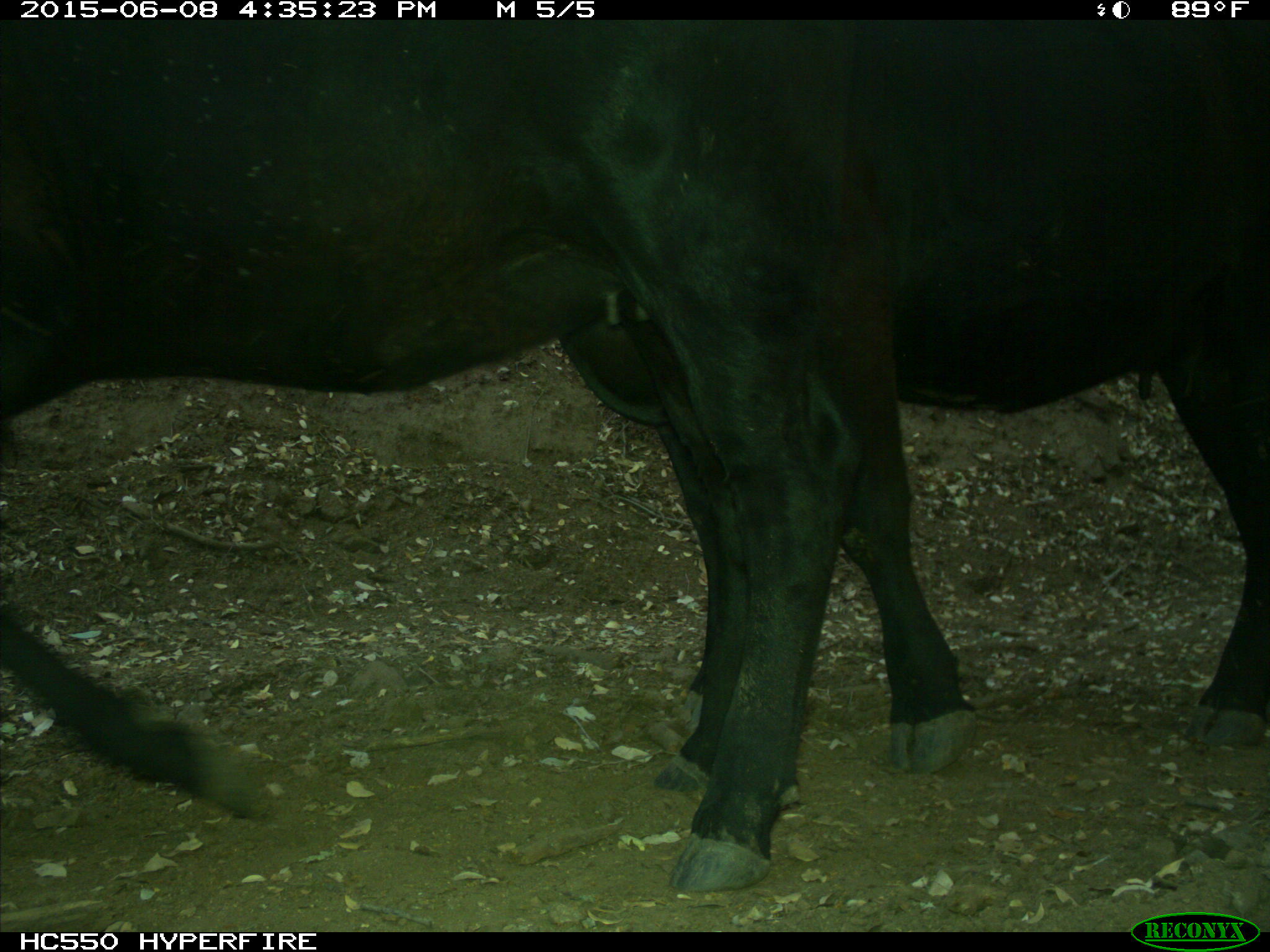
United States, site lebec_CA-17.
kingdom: Animalia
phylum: Chordata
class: Mammalia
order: Artiodactyla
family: Bovidae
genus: Bos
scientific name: Bos taurus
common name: domestic cow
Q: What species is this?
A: Bos taurus (domestic cow).